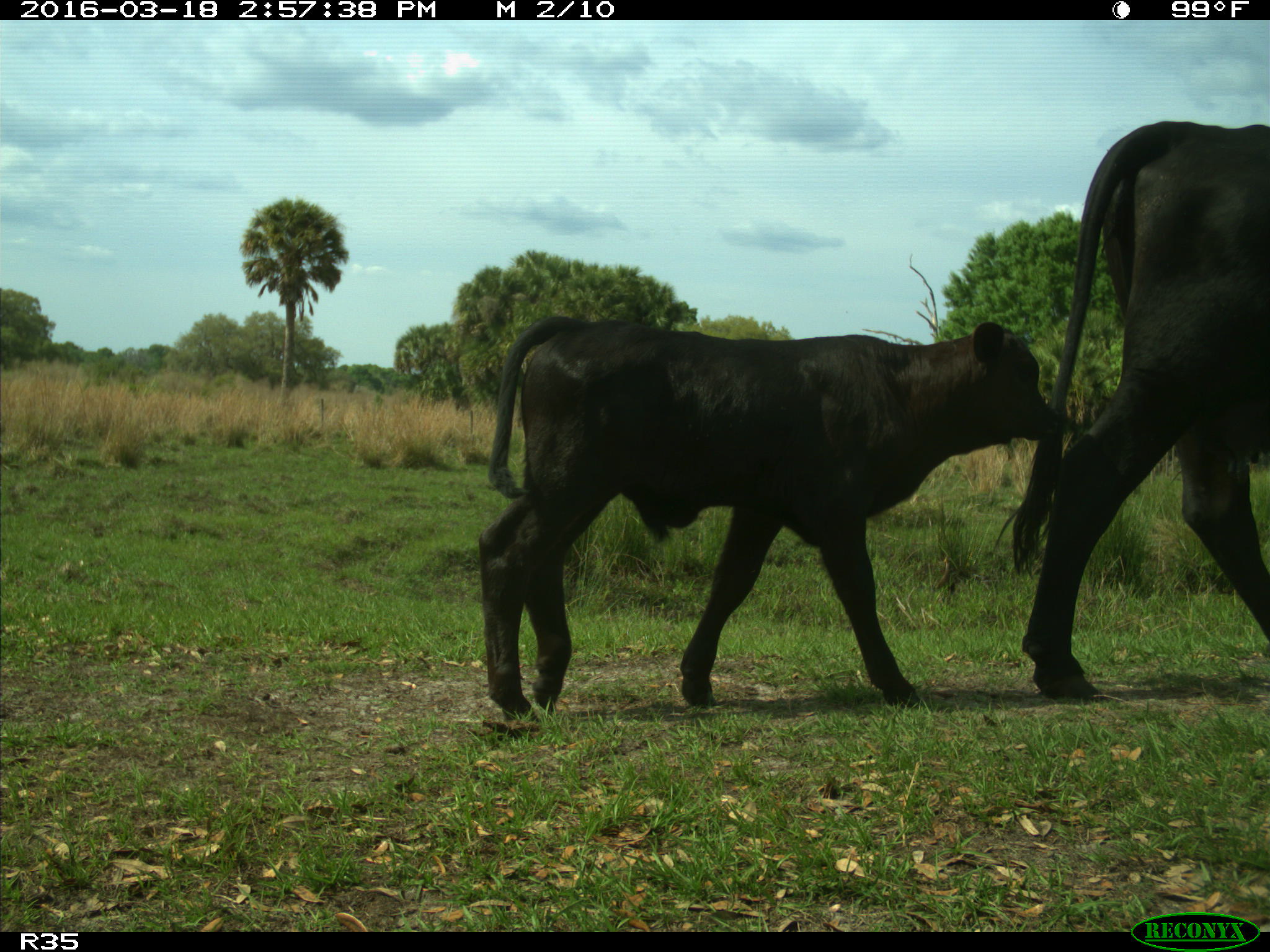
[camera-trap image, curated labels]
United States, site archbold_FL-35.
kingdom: Animalia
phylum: Chordata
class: Mammalia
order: Artiodactyla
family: Bovidae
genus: Bos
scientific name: Bos taurus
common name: domestic cow